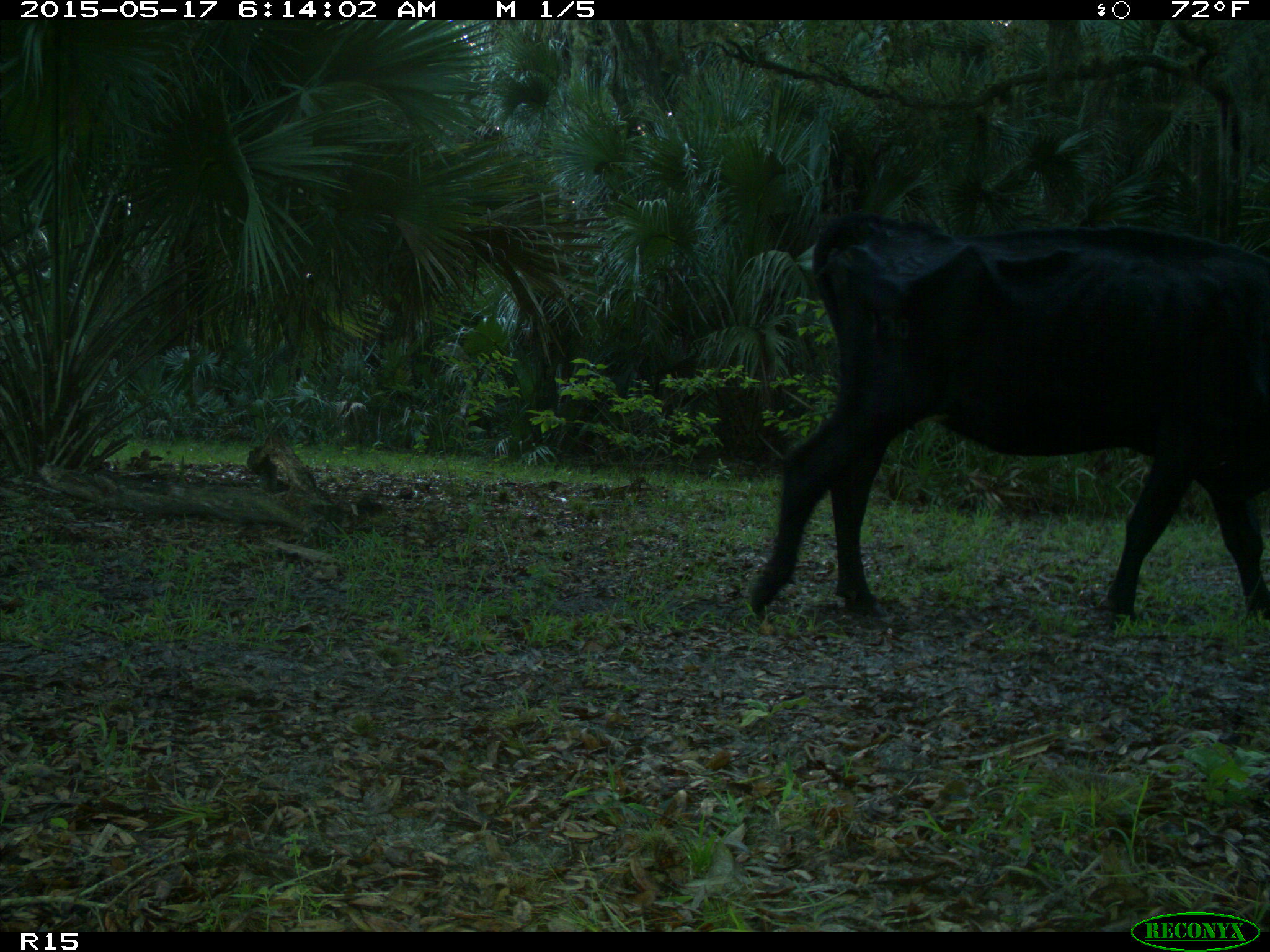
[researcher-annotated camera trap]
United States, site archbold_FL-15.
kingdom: Animalia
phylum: Chordata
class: Mammalia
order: Artiodactyla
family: Bovidae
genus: Bos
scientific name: Bos taurus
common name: domestic cow